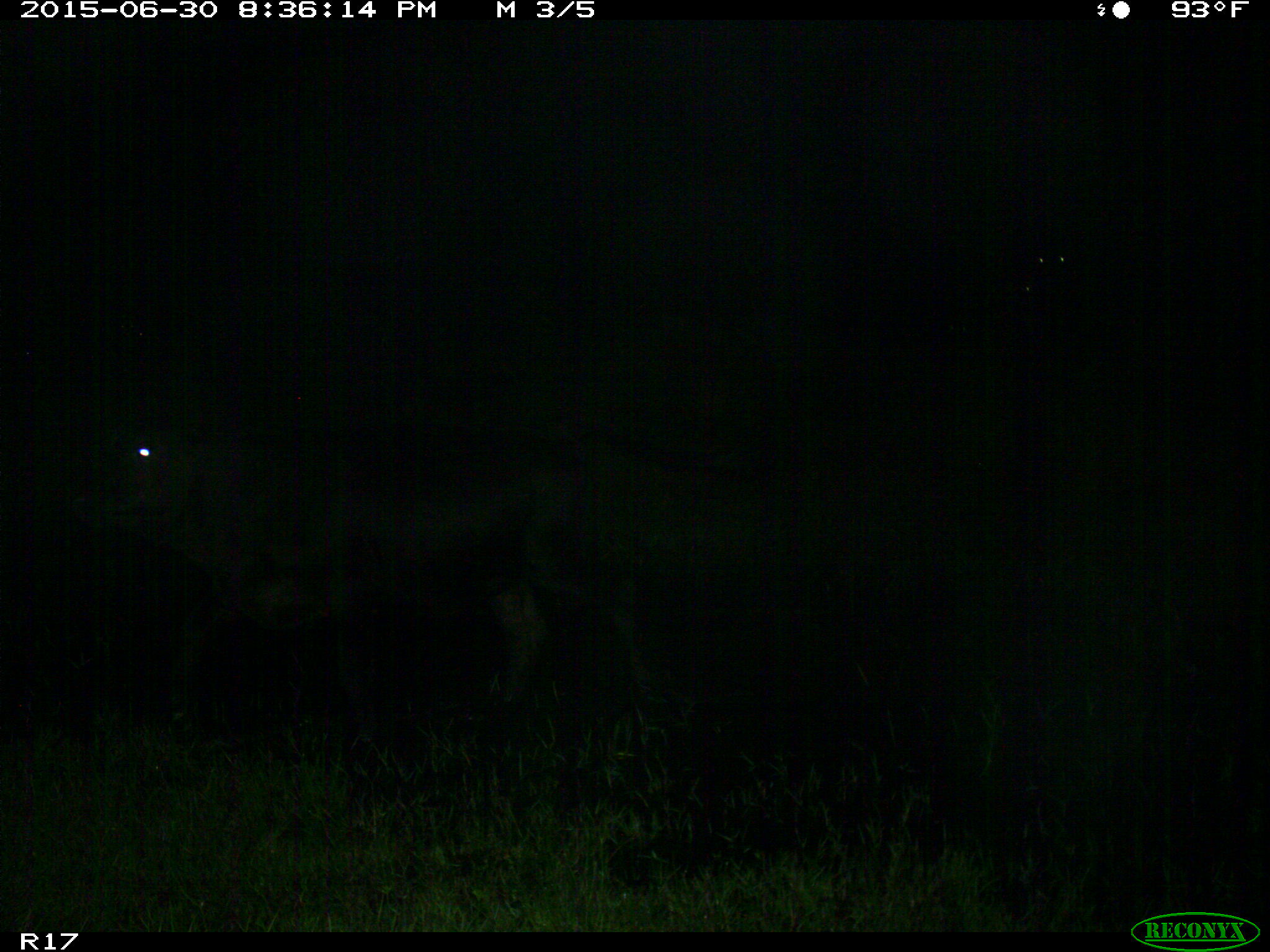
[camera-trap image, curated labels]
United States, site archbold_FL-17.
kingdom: Animalia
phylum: Chordata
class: Mammalia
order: Artiodactyla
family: Bovidae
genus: Bos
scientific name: Bos taurus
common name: domestic cow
Bos taurus (domestic cow).